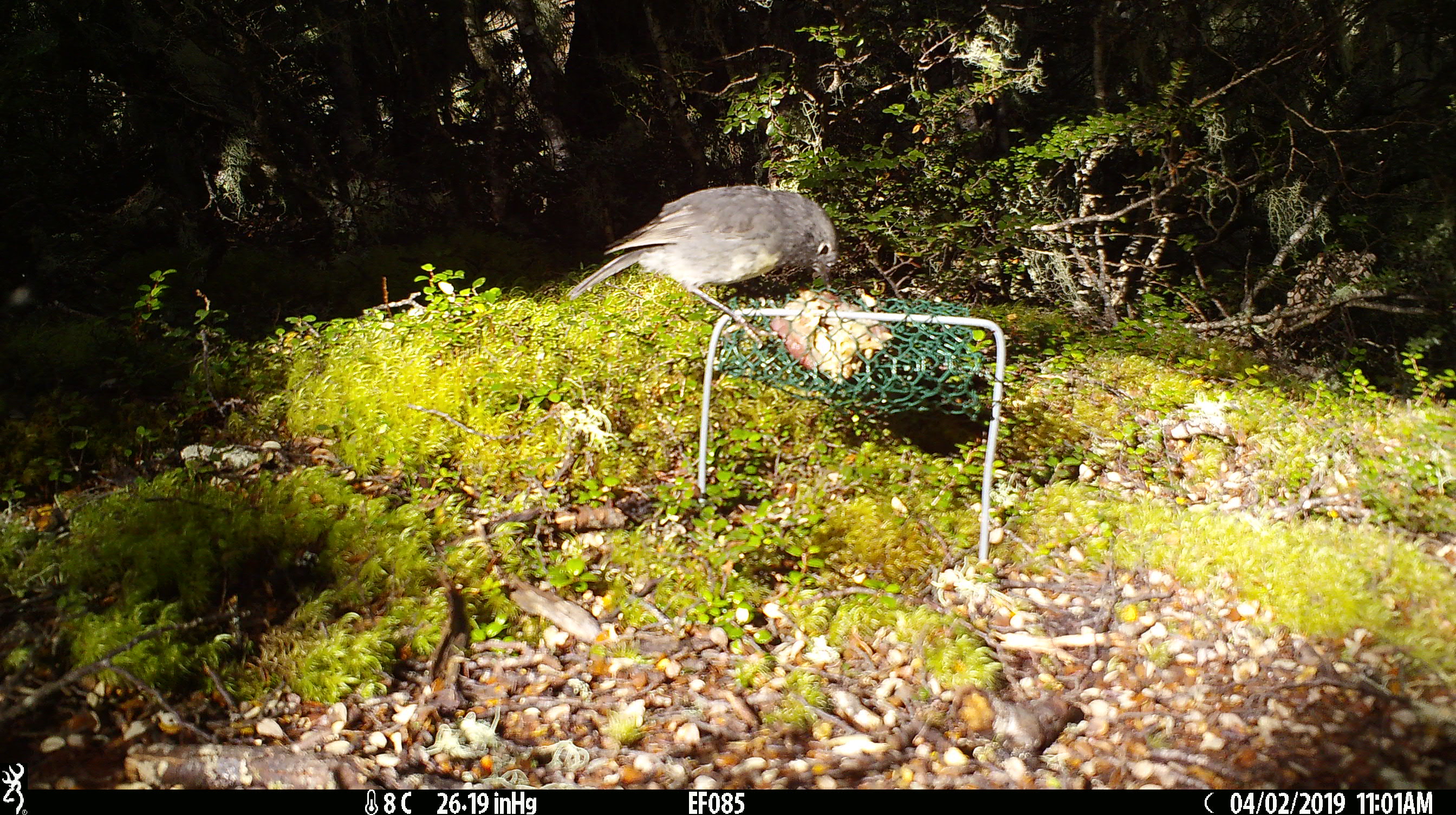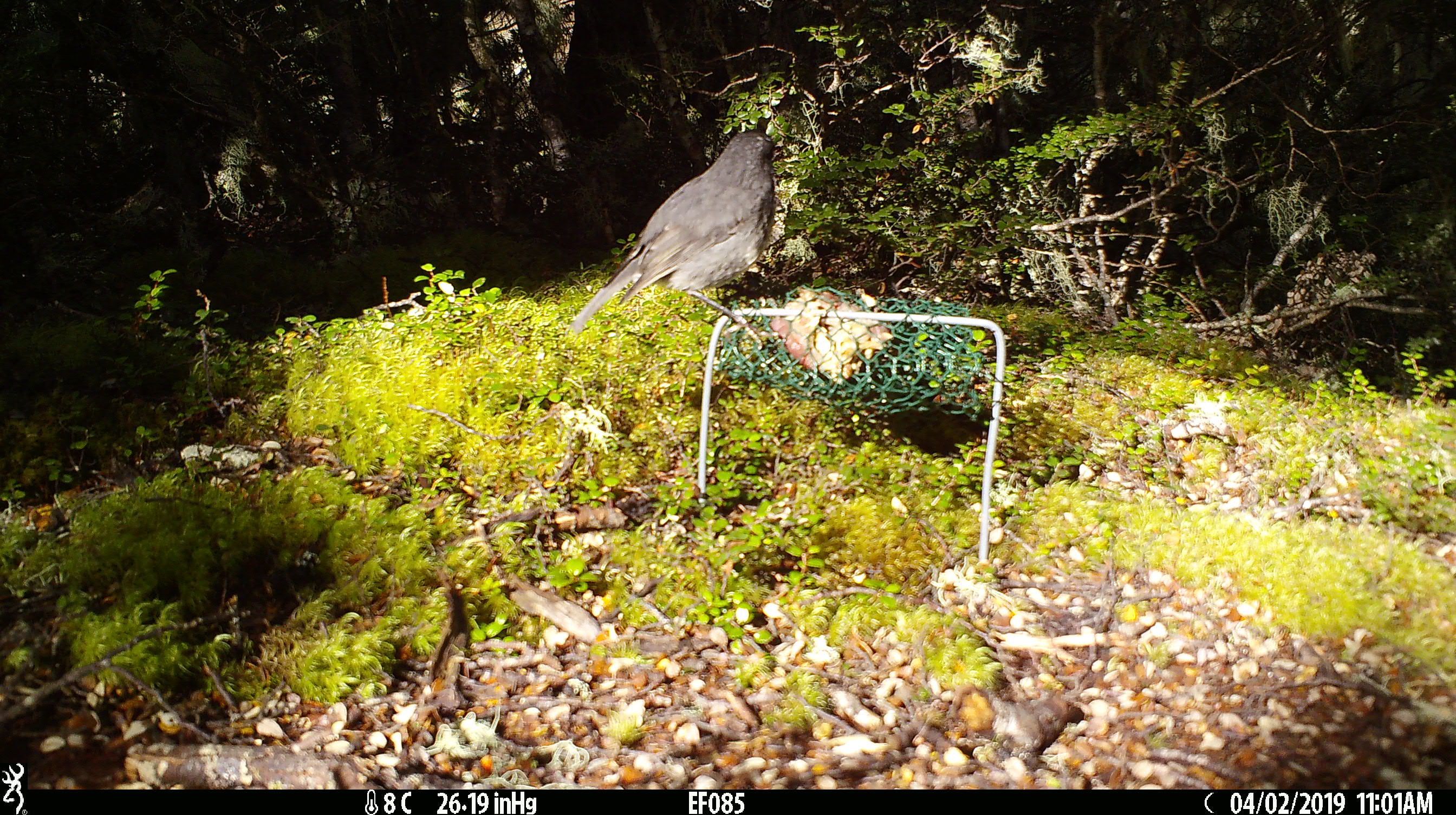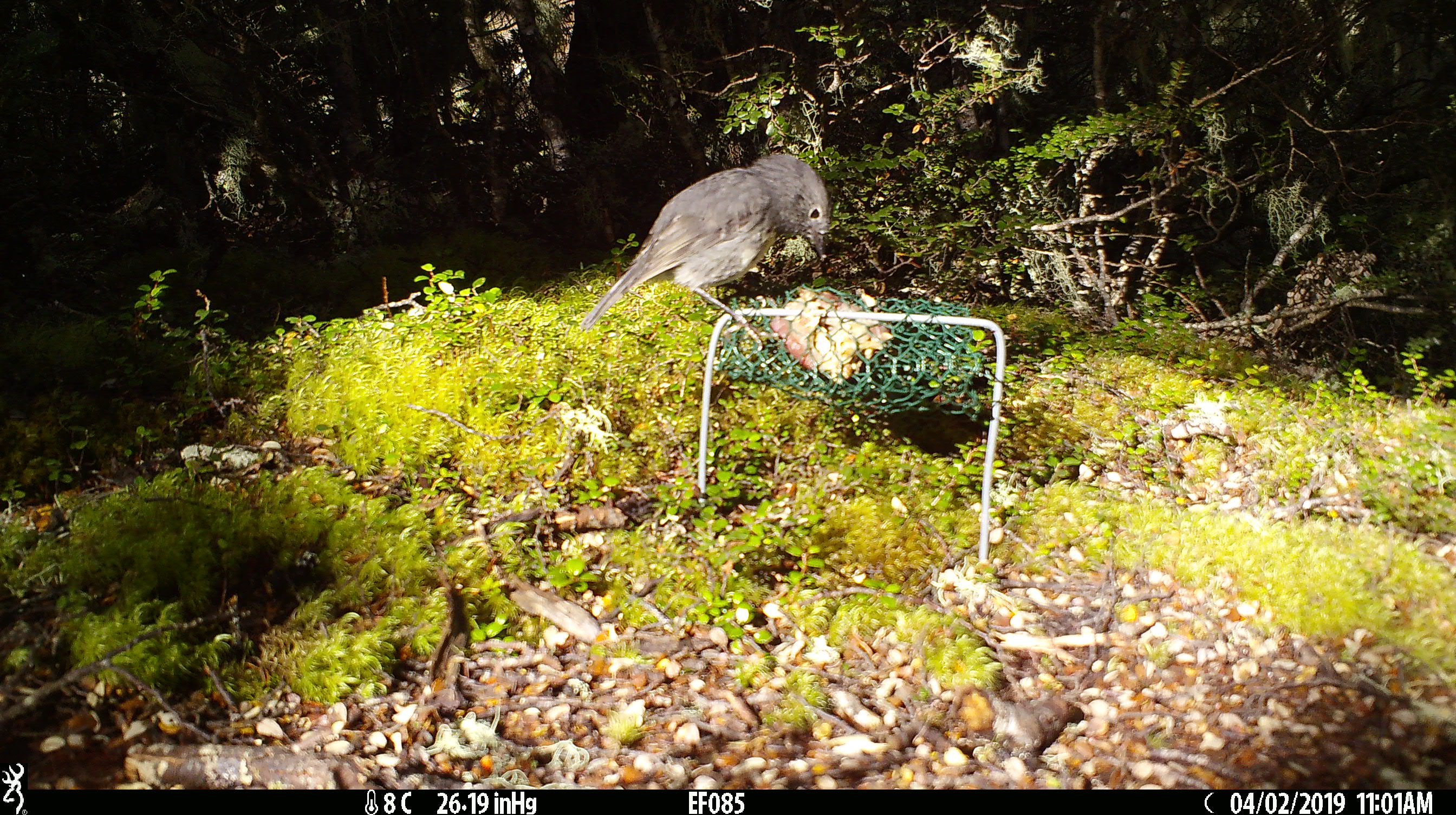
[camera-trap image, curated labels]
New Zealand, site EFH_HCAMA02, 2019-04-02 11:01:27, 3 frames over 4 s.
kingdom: Animalia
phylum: Chordata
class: Aves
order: Passeriformes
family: Petroicidae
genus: Petroica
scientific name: Petroica australis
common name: new zealand robin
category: robin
Robin (new zealand robin) (Petroica australis).